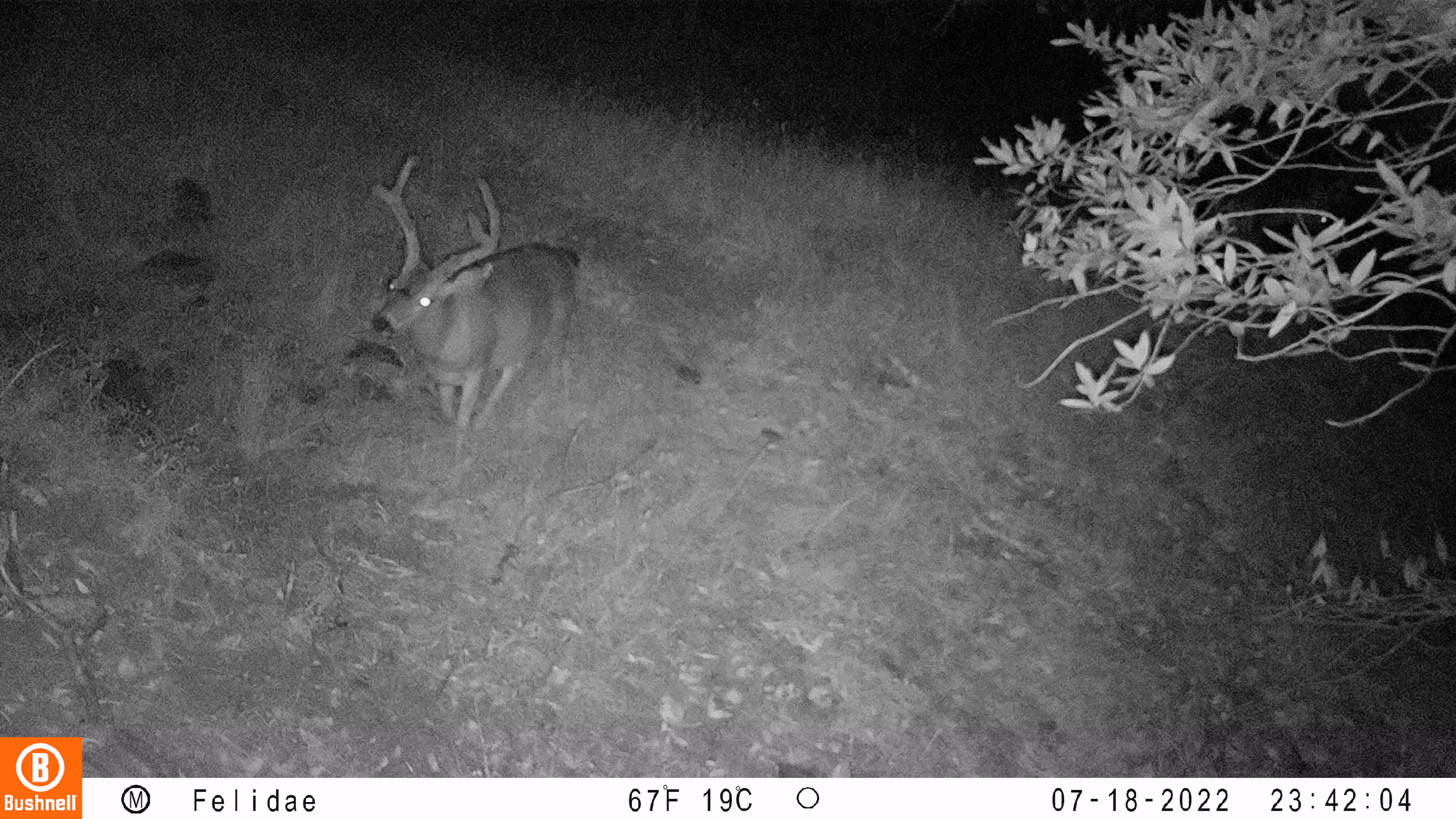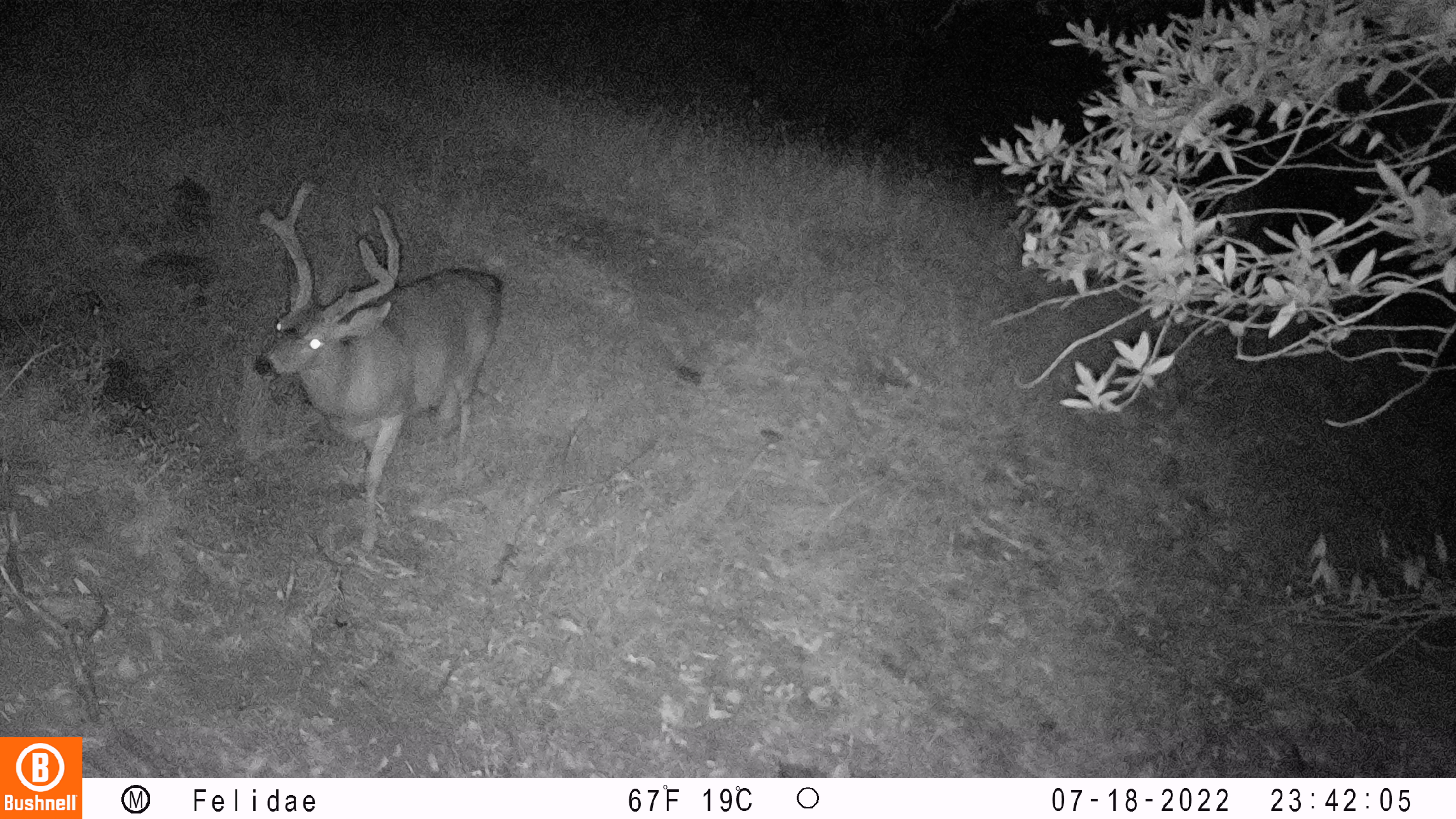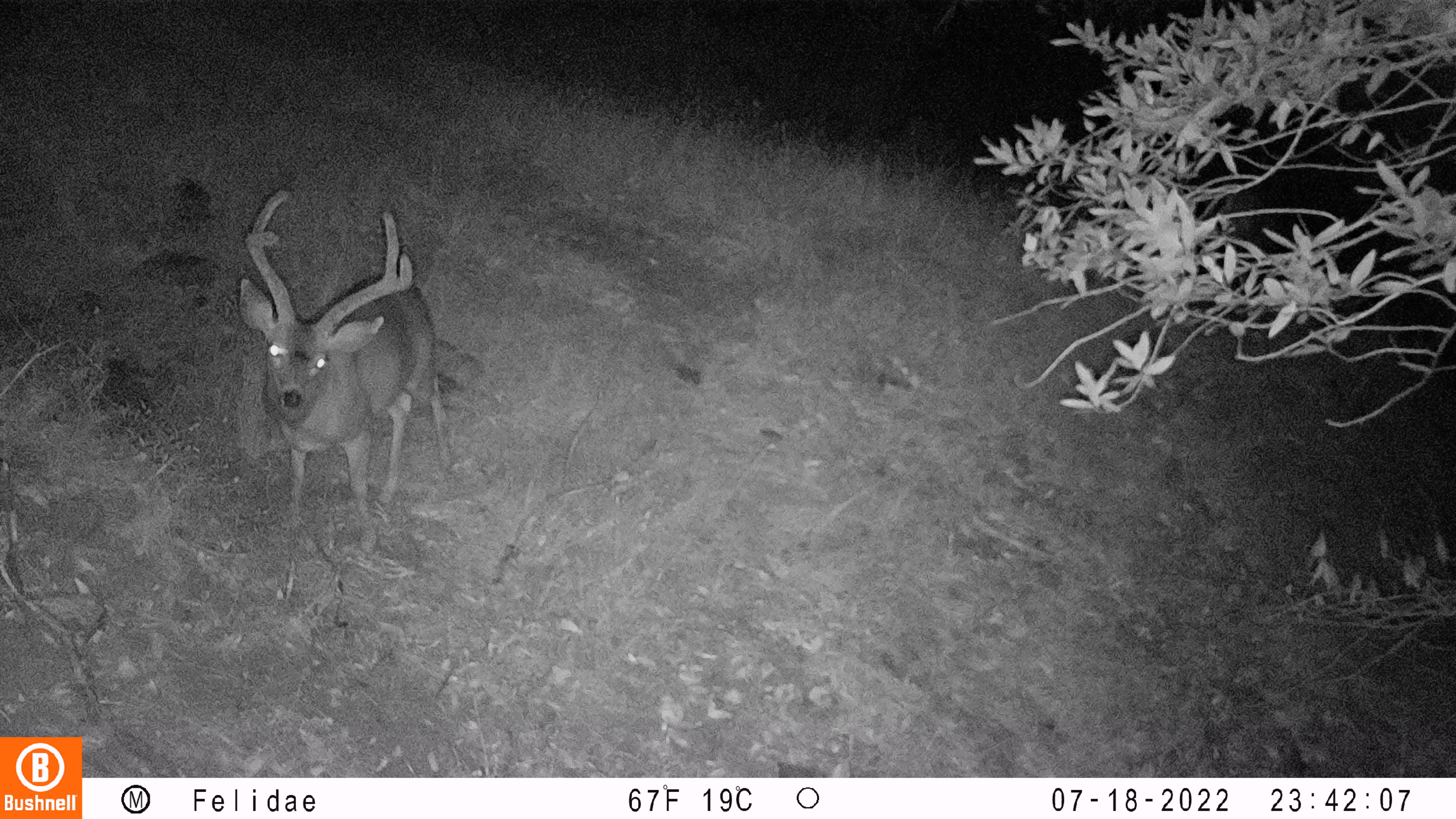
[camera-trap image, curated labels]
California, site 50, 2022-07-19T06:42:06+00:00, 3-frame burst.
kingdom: Animalia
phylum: Chordata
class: Mammalia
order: Artiodactyla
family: Cervidae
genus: Odocoileus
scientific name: Odocoileus hemionus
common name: mule deer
Mule deer (Odocoileus hemionus).